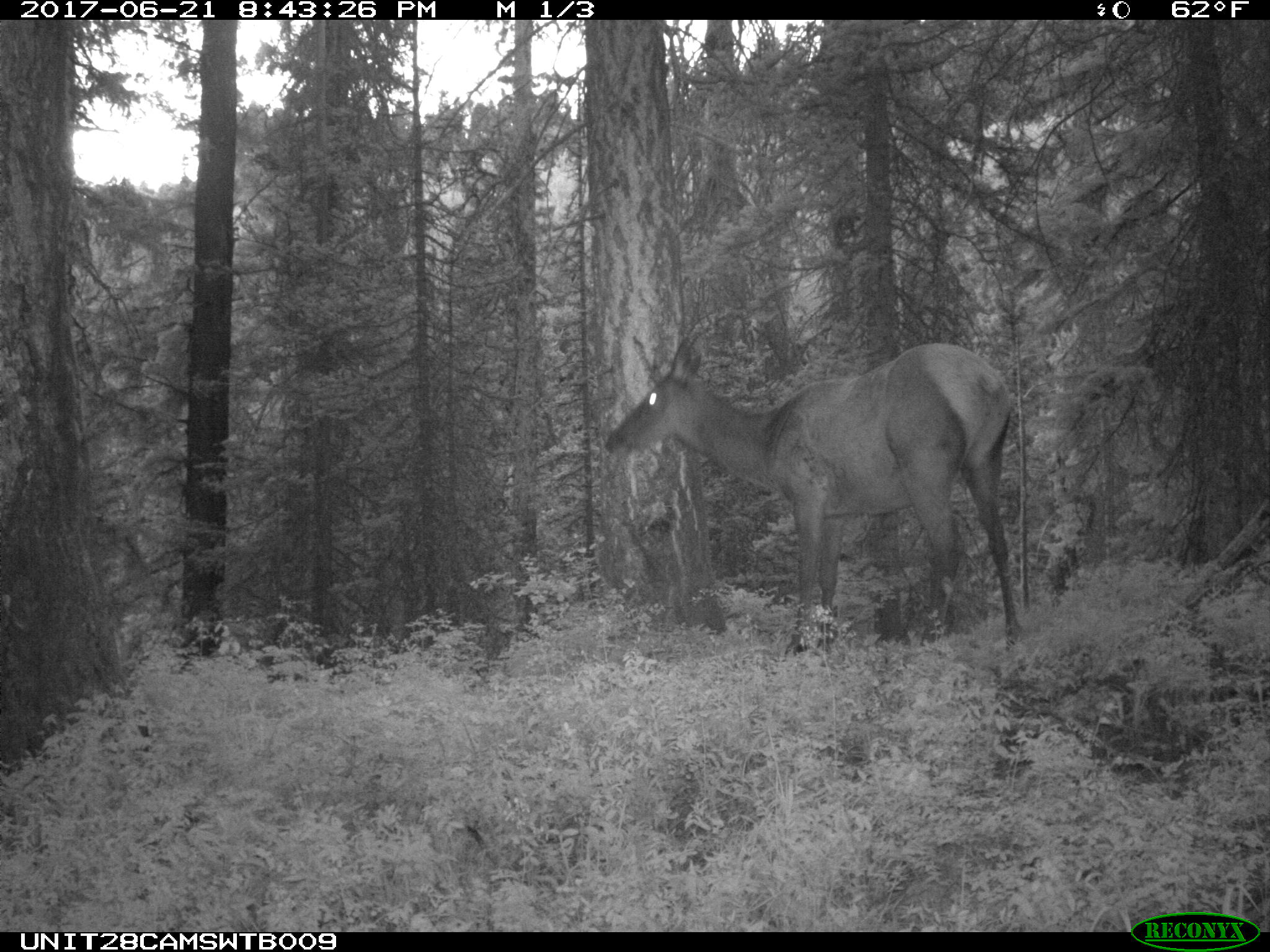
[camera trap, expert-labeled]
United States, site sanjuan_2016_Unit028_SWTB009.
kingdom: Animalia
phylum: Chordata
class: Mammalia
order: Artiodactyla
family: Cervidae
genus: Cervus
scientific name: Cervus elaphus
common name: red deer